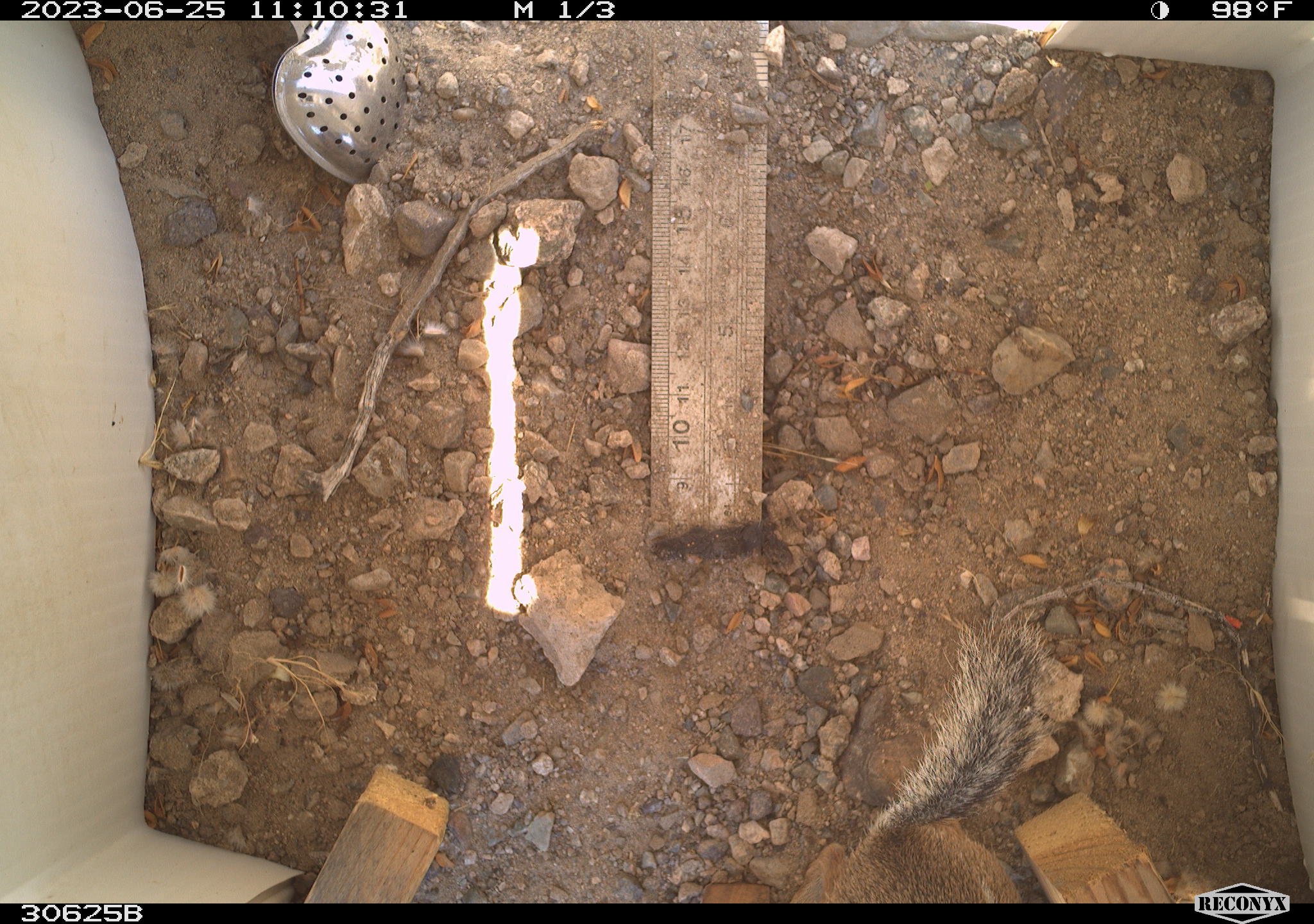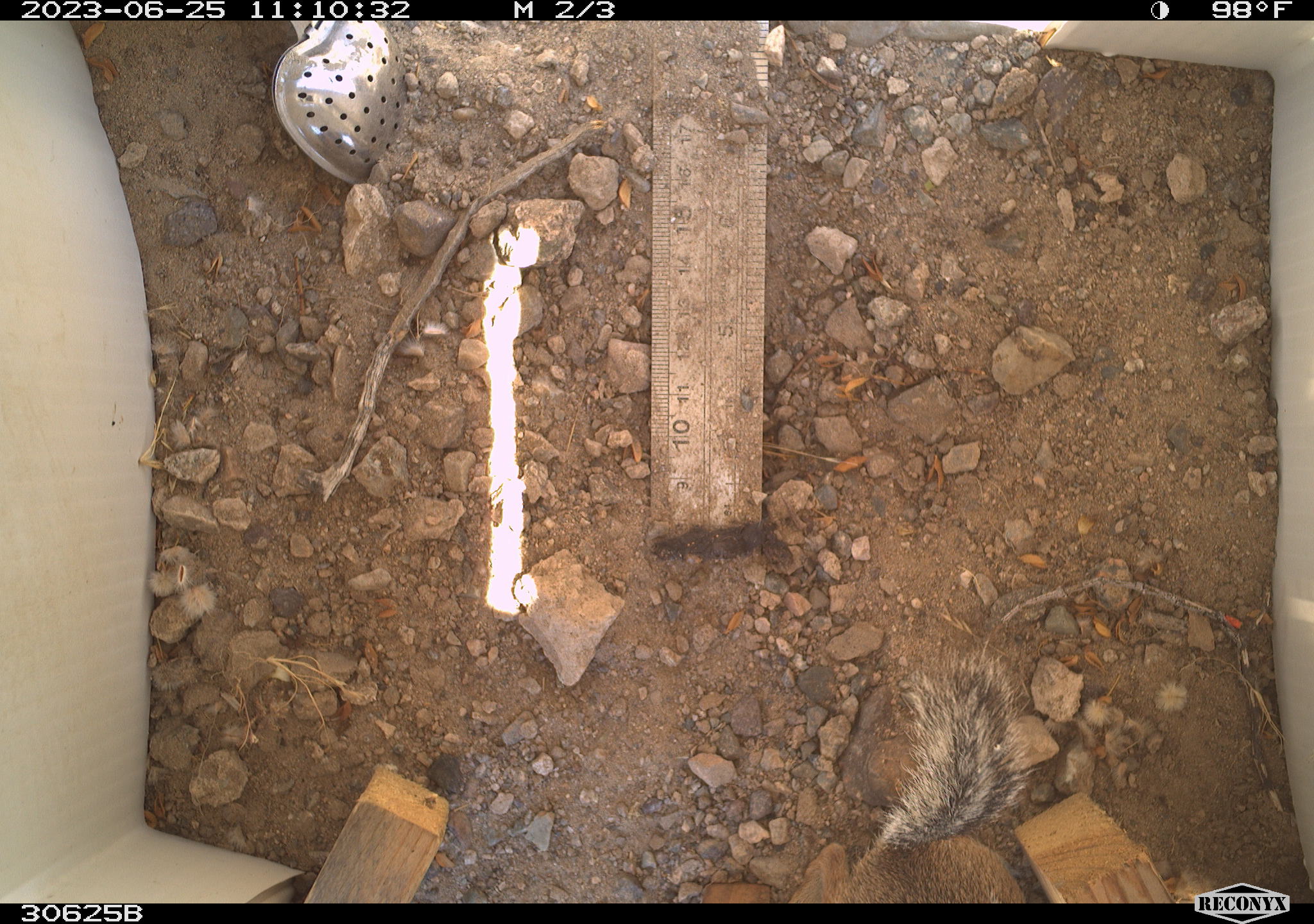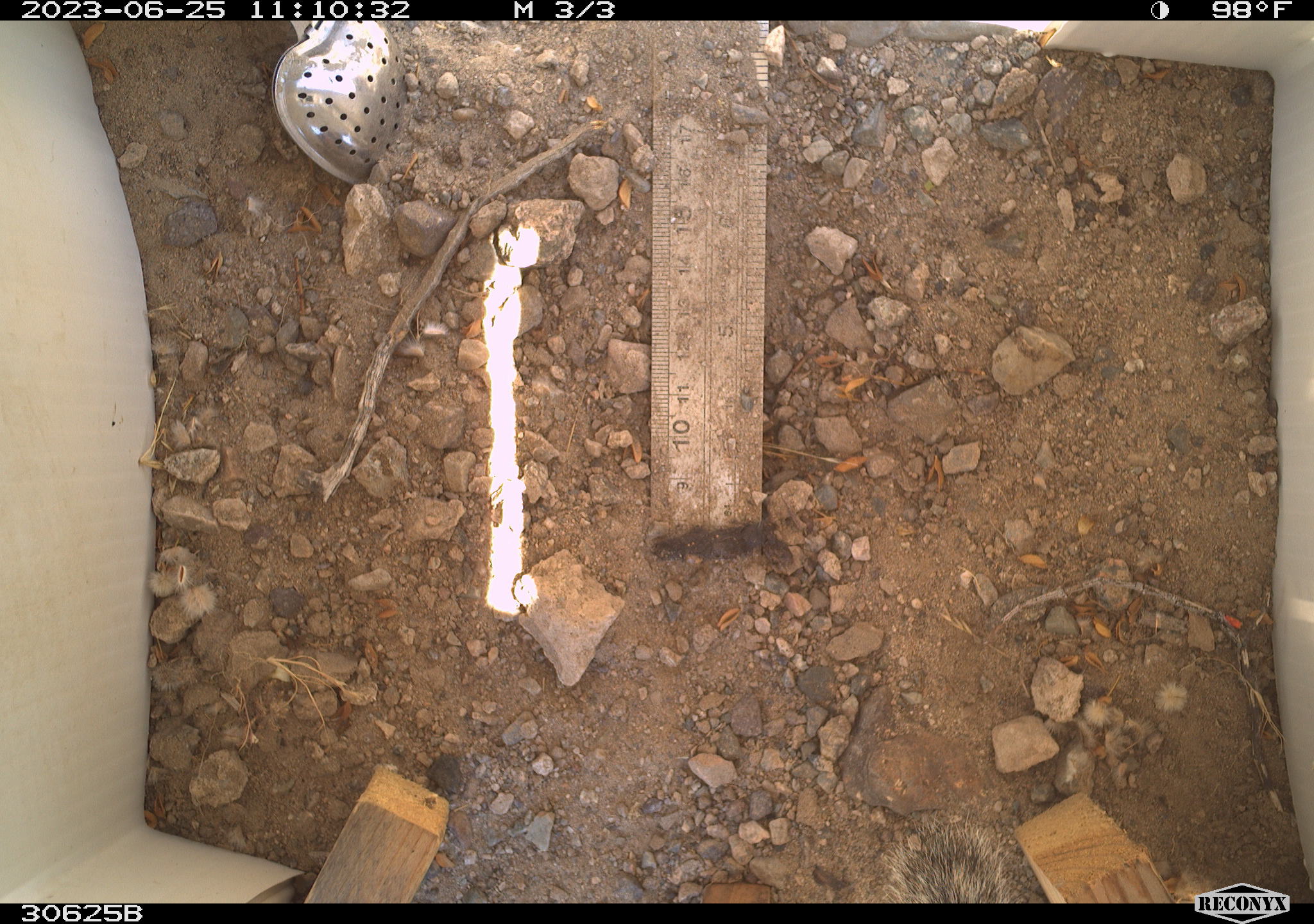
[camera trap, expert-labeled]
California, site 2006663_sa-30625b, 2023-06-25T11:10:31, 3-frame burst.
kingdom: Animalia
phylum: Chordata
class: Mammalia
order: Rodentia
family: Sciuridae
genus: Ammospermophilus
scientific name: Ammospermophilus leucurus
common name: white-tailed antelope squirrel